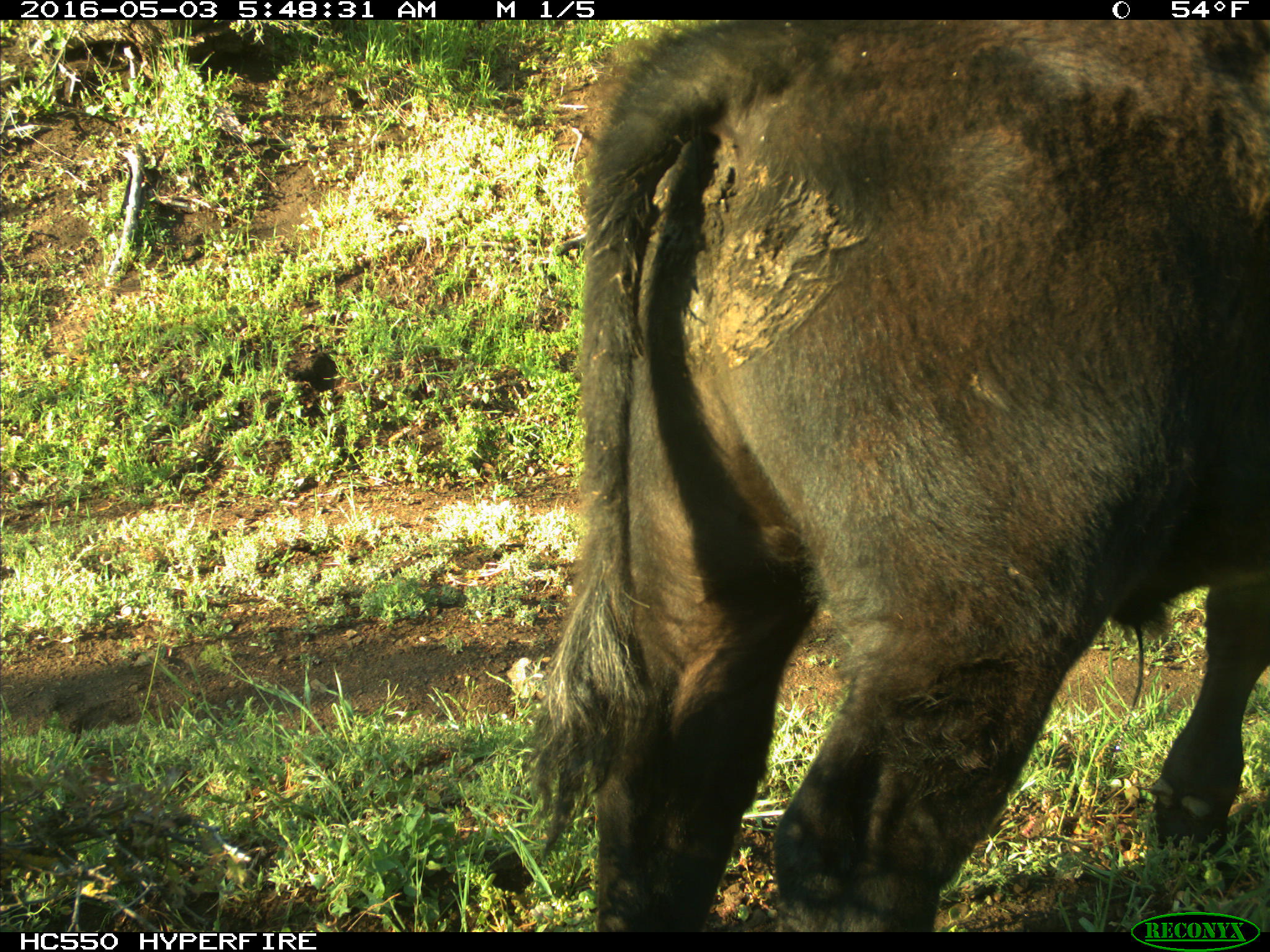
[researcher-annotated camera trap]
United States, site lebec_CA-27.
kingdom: Animalia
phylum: Chordata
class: Mammalia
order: Artiodactyla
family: Bovidae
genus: Bos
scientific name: Bos taurus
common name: domestic cow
Bos taurus (domestic cow).